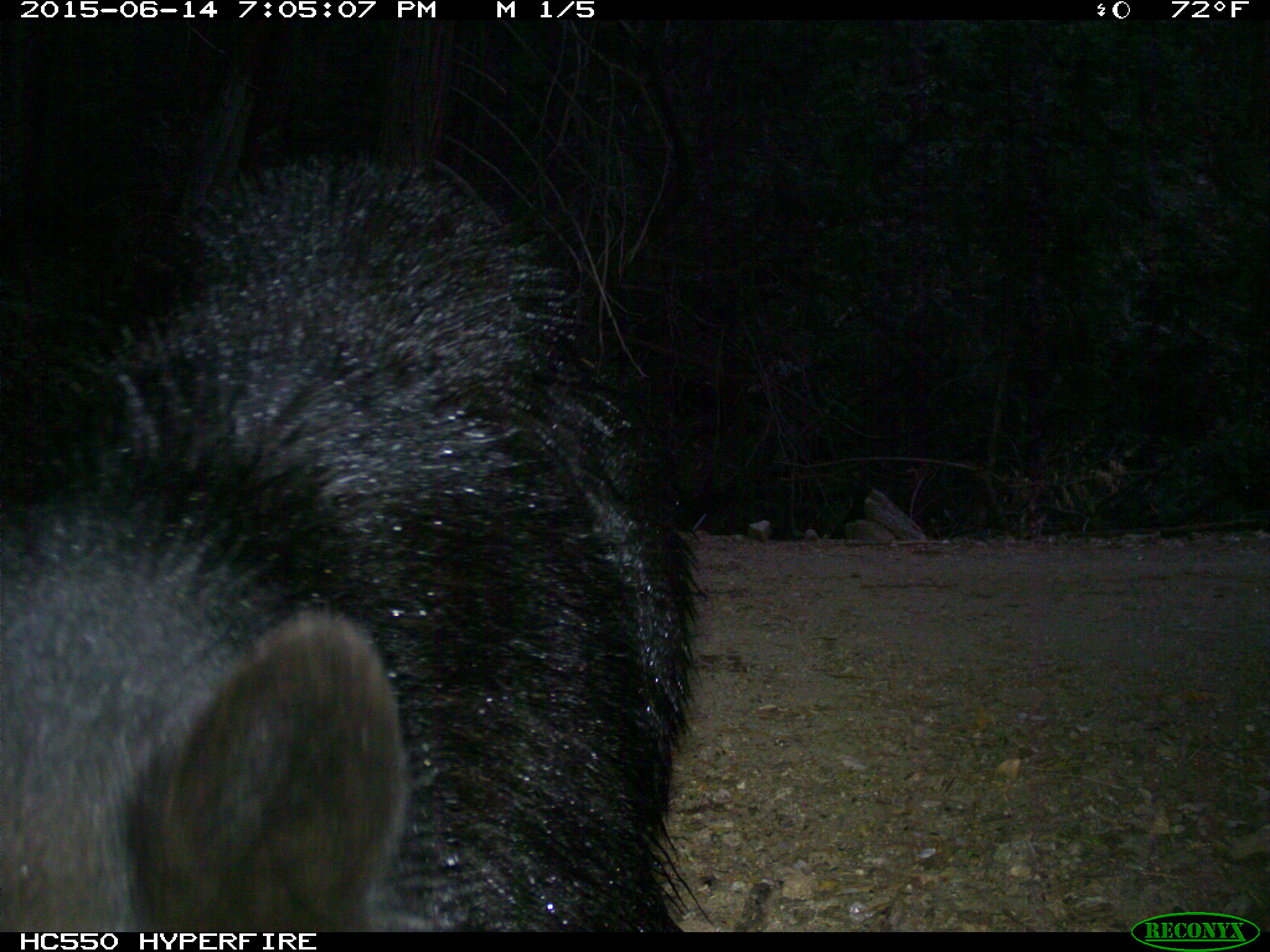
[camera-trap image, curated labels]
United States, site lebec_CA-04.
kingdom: Animalia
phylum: Chordata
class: Mammalia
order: Carnivora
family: Ursidae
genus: Ursus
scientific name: Ursus americanus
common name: american black bear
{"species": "Ursus americanus (american black bear)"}